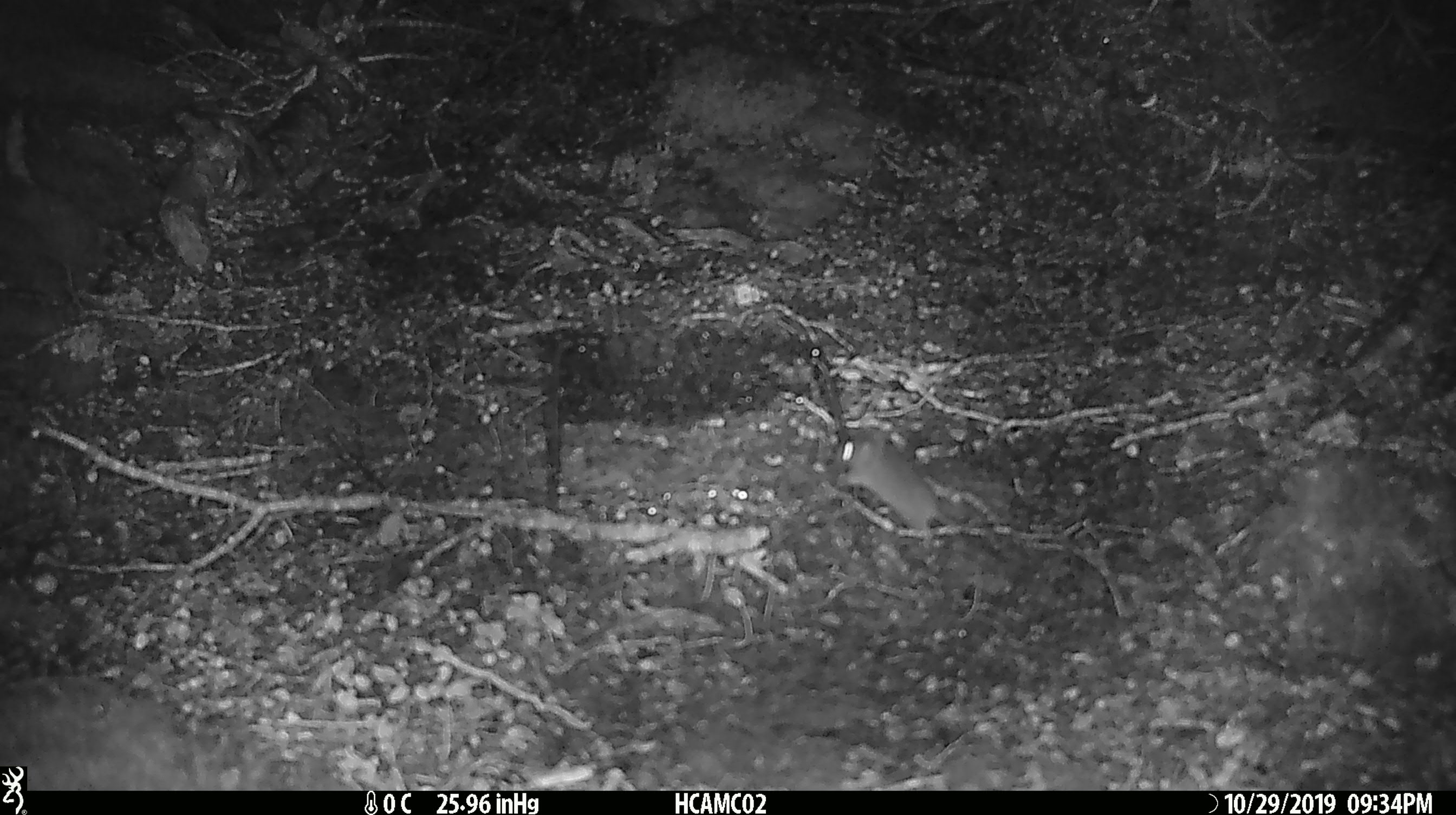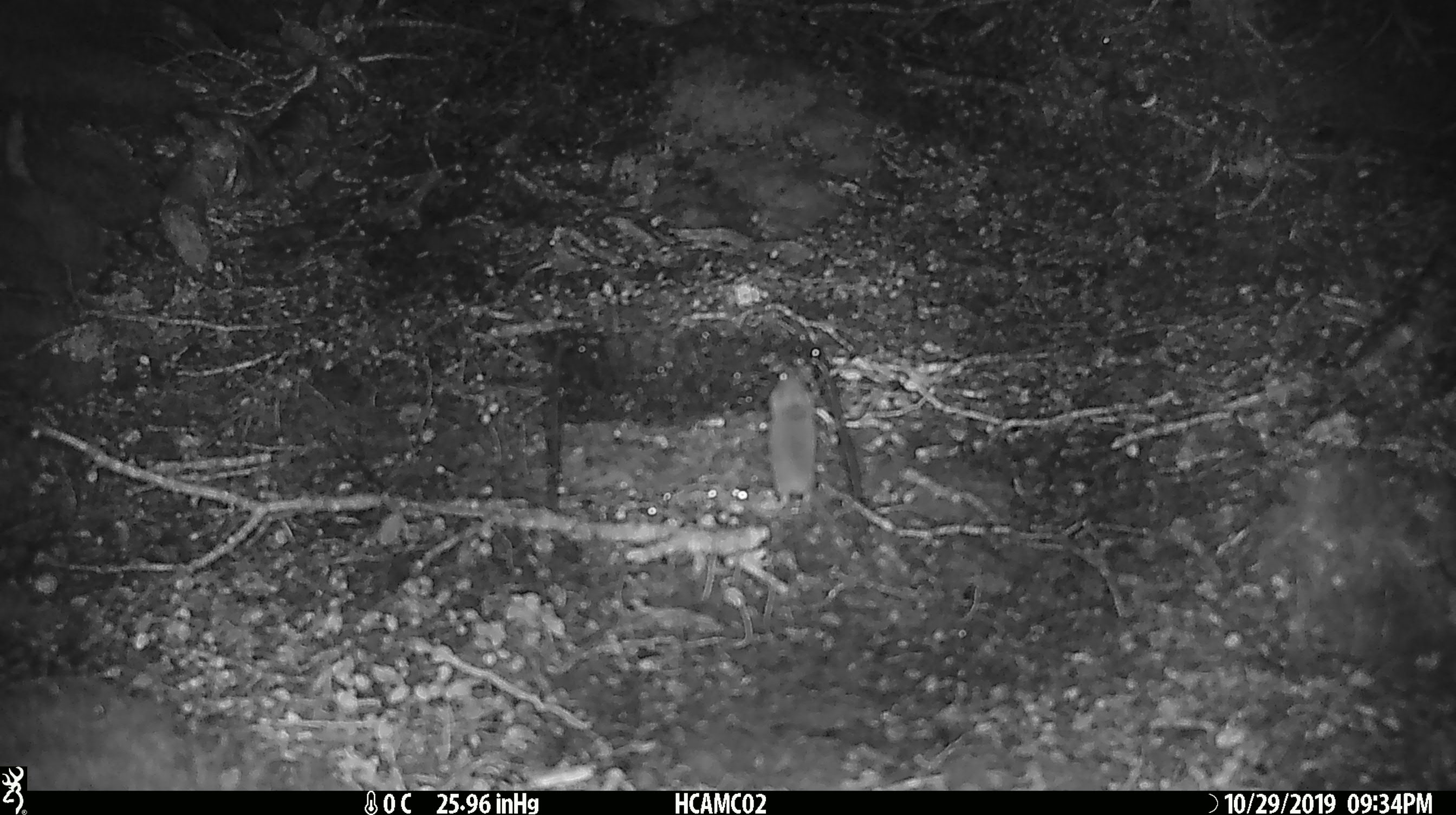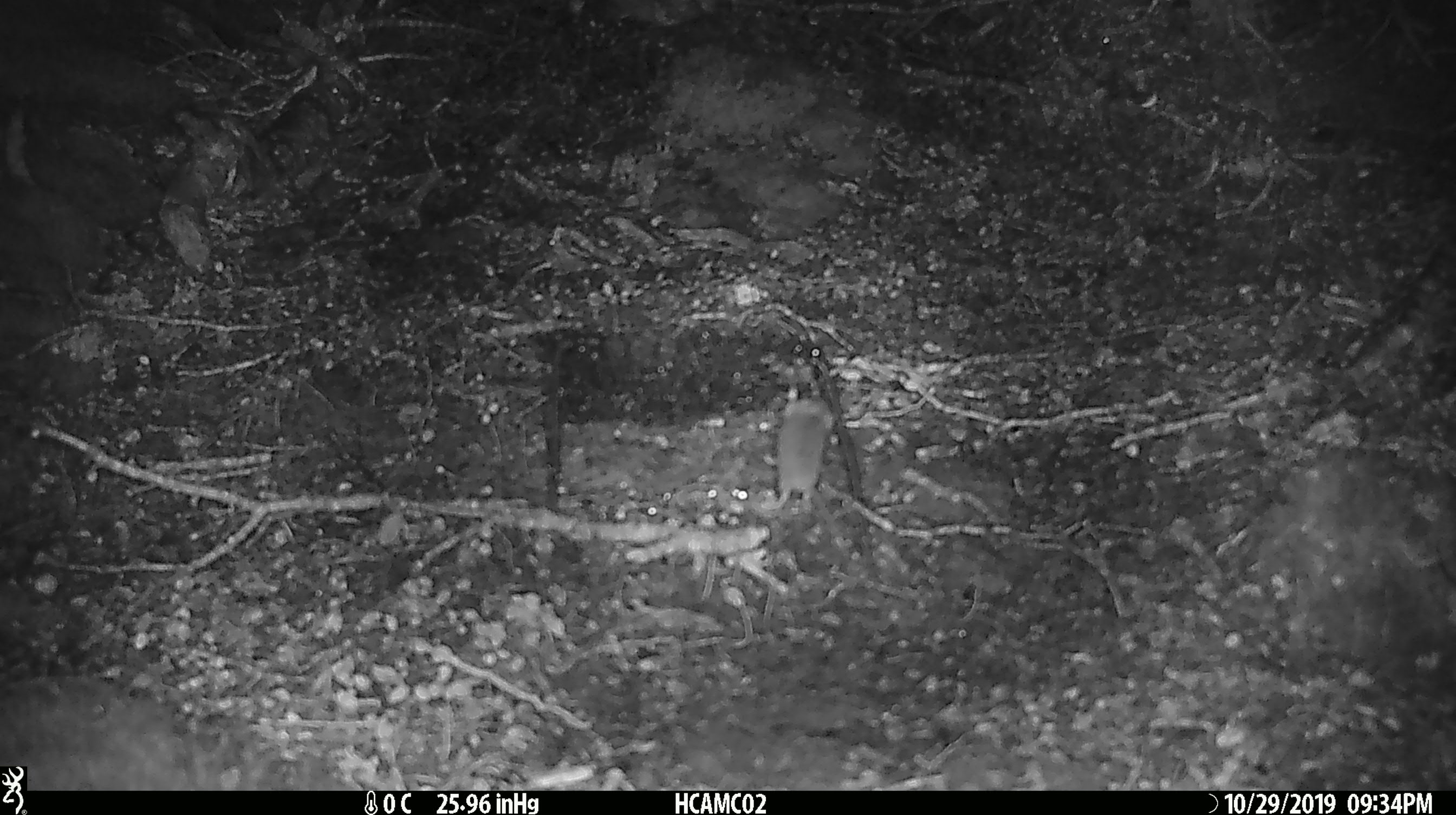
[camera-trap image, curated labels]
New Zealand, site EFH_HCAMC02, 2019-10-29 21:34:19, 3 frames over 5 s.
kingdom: Animalia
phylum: Chordata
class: Mammalia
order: Rodentia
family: Muridae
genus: Mus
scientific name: Mus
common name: mouse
Mouse (Mus).